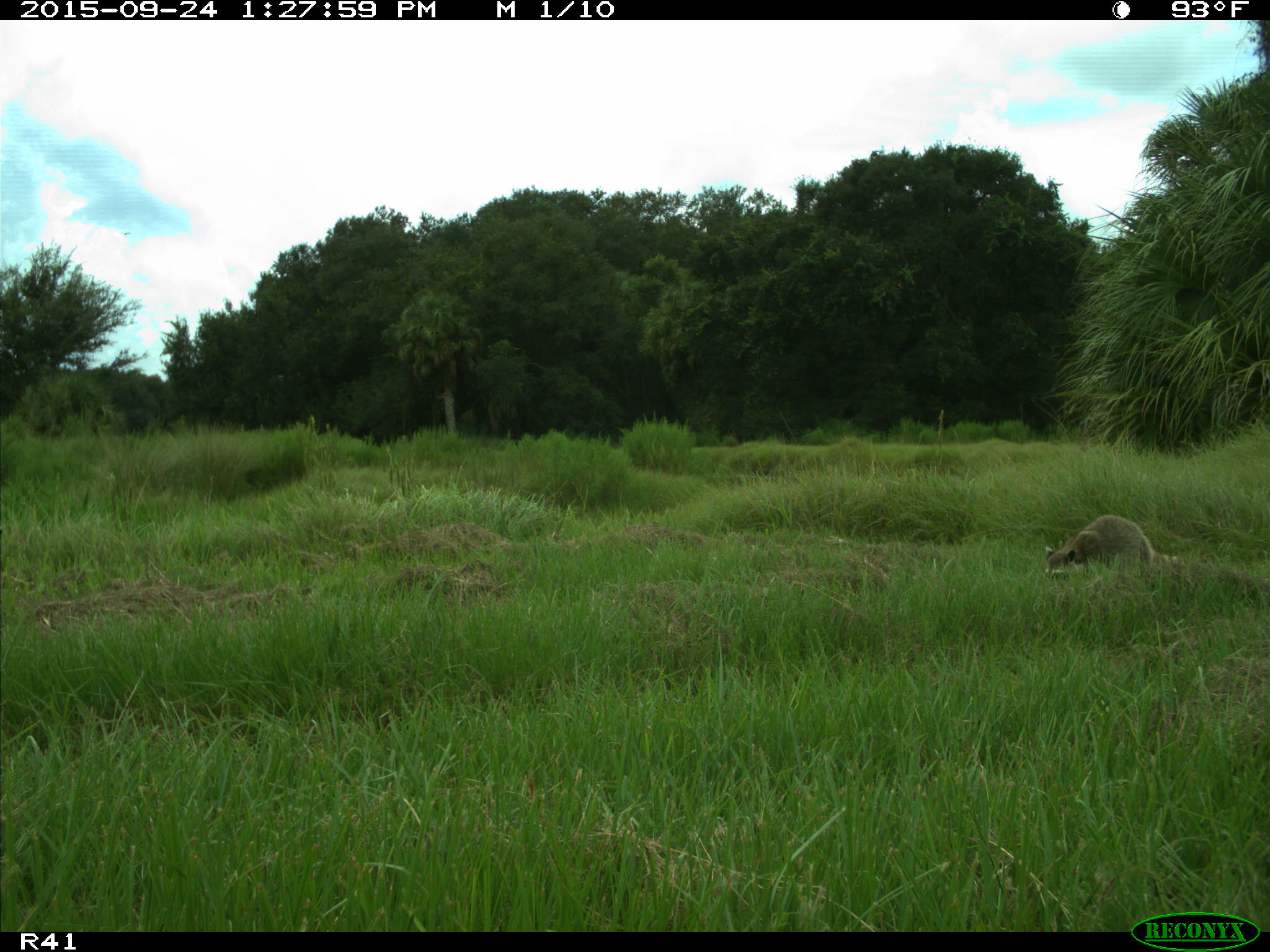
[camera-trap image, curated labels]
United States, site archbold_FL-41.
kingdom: Animalia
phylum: Chordata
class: Mammalia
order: Carnivora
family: Procyonidae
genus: Procyon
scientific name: Procyon lotor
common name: common raccoon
Procyon lotor (common raccoon).